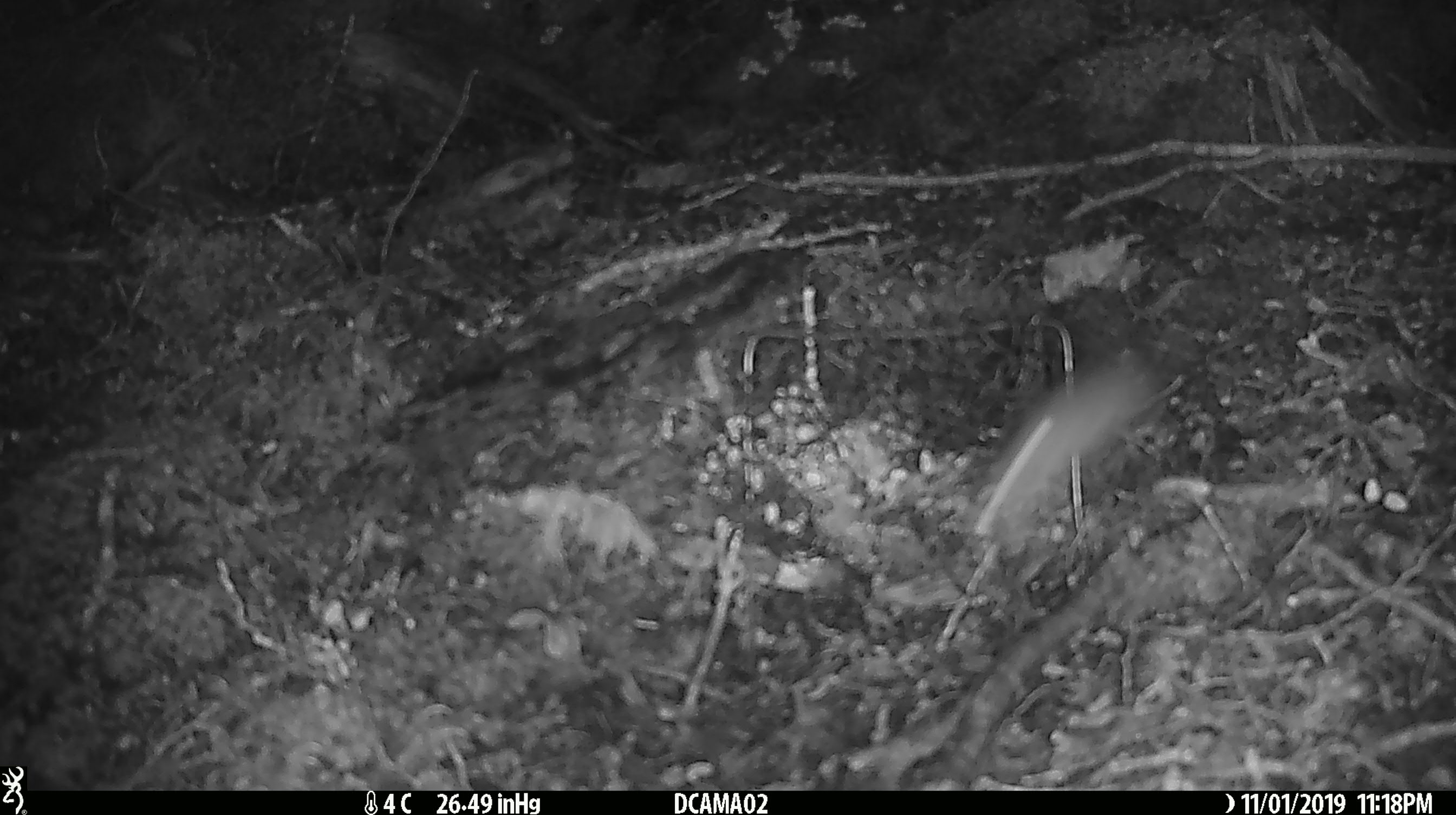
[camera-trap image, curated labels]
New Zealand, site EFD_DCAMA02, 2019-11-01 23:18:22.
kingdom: Animalia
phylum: Chordata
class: Mammalia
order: Rodentia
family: Muridae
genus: Mus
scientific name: Mus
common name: mouse